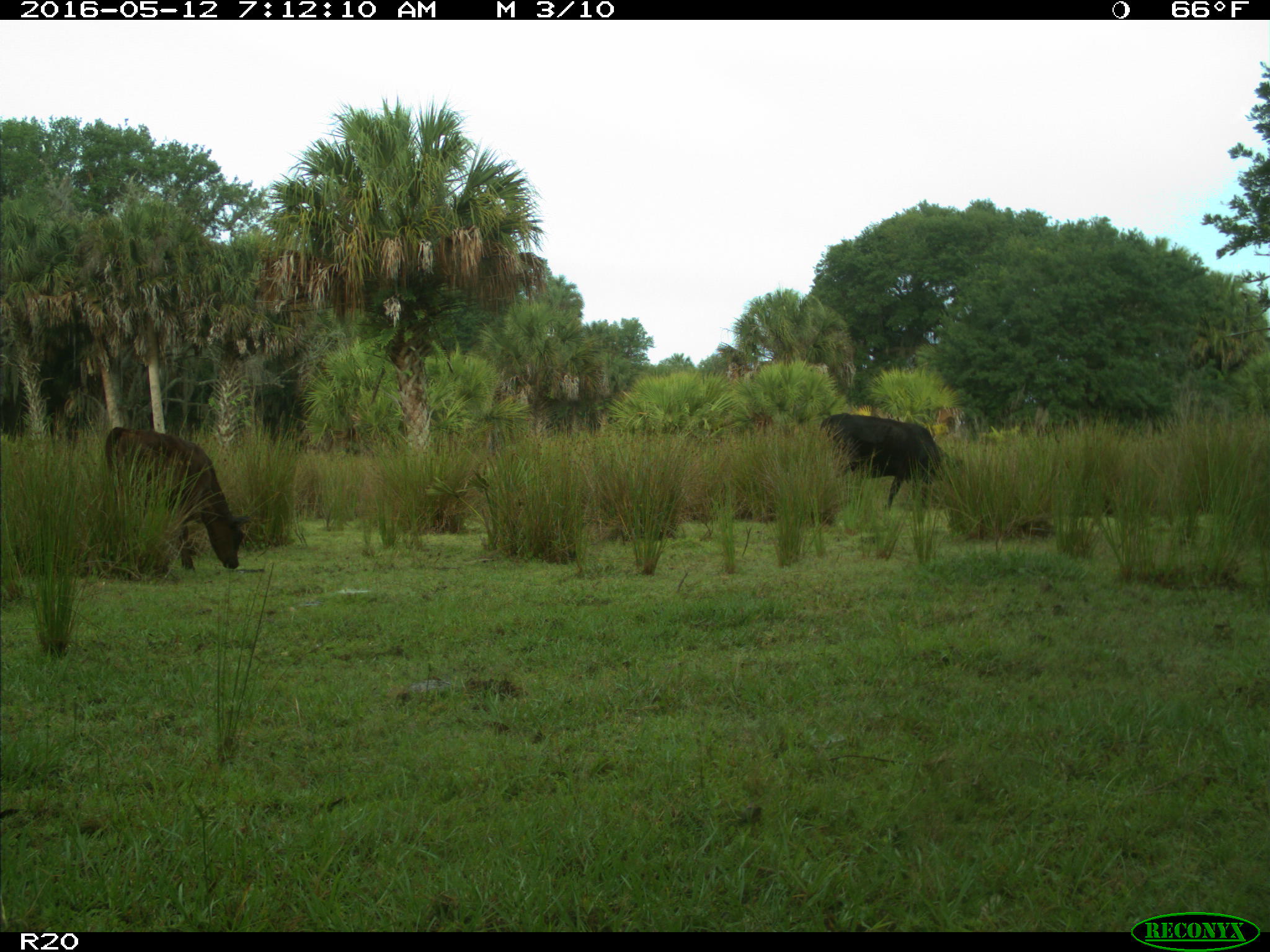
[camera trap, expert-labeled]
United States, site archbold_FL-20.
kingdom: Animalia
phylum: Chordata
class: Mammalia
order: Artiodactyla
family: Bovidae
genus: Bos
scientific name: Bos taurus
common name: domestic cow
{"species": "Bos taurus (domestic cow)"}